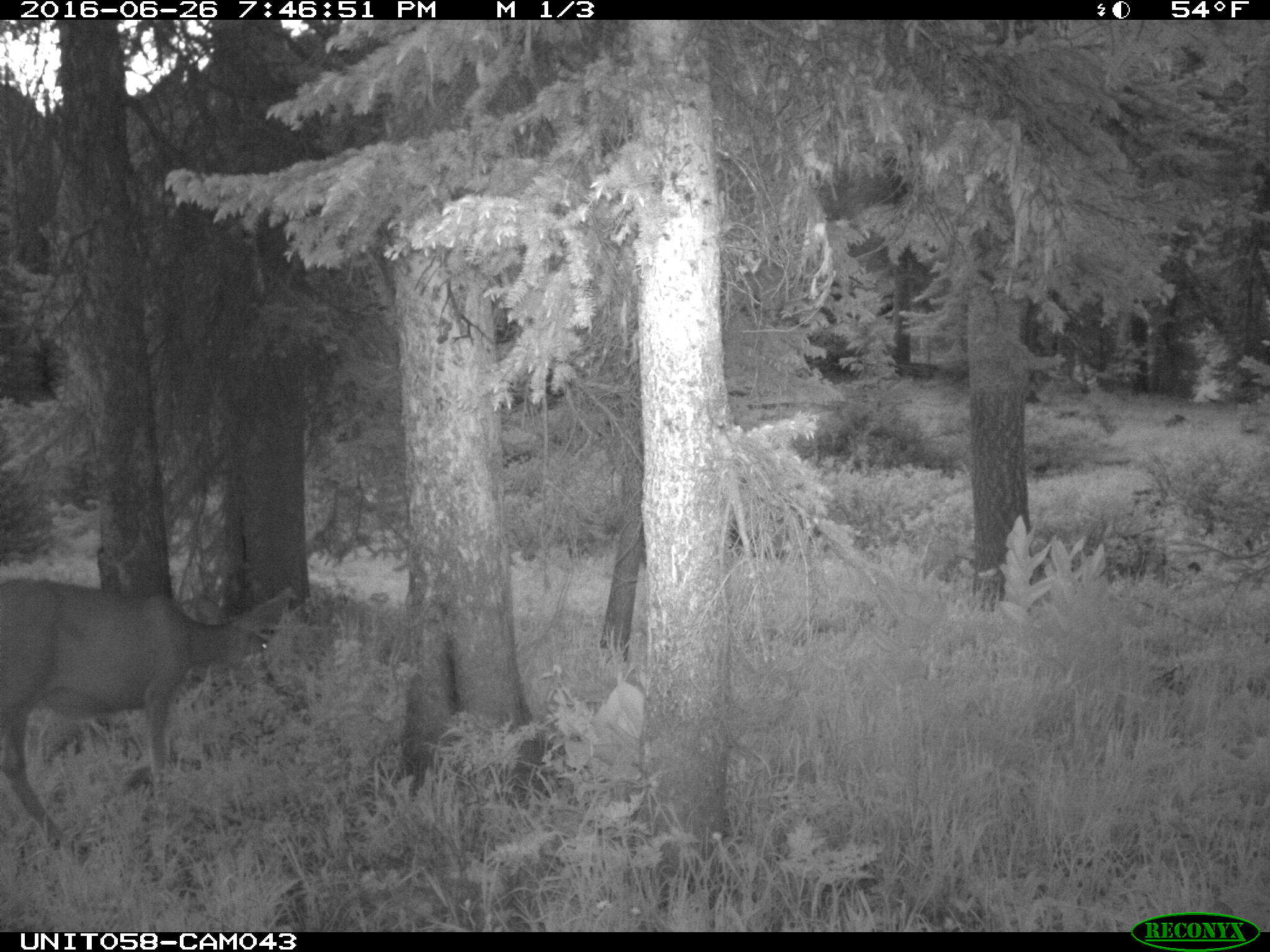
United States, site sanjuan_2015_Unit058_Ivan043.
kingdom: Animalia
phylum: Chordata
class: Mammalia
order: Artiodactyla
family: Cervidae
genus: Odocoileus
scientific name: Odocoileus hemionus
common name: mule deer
Odocoileus hemionus (mule deer).